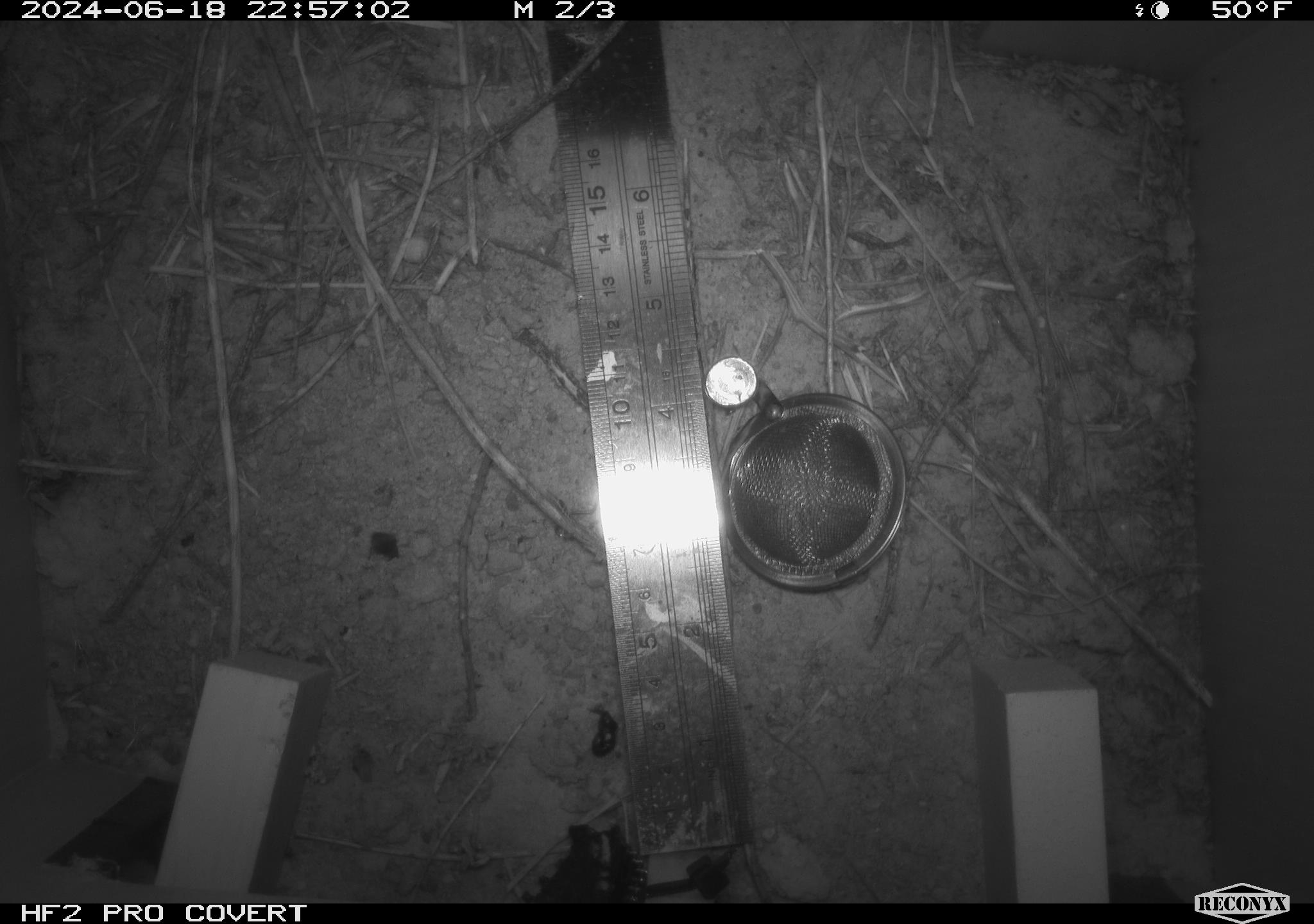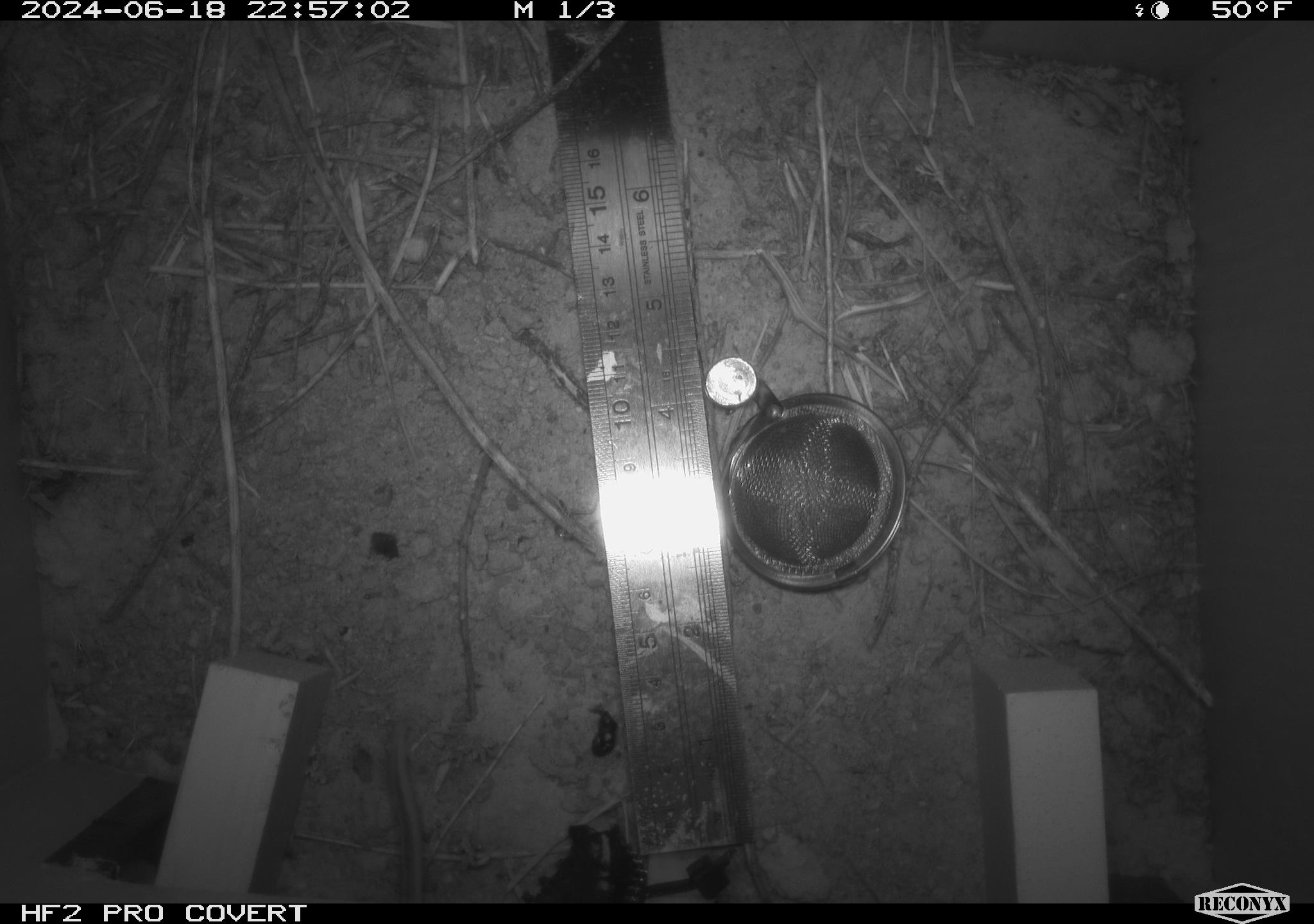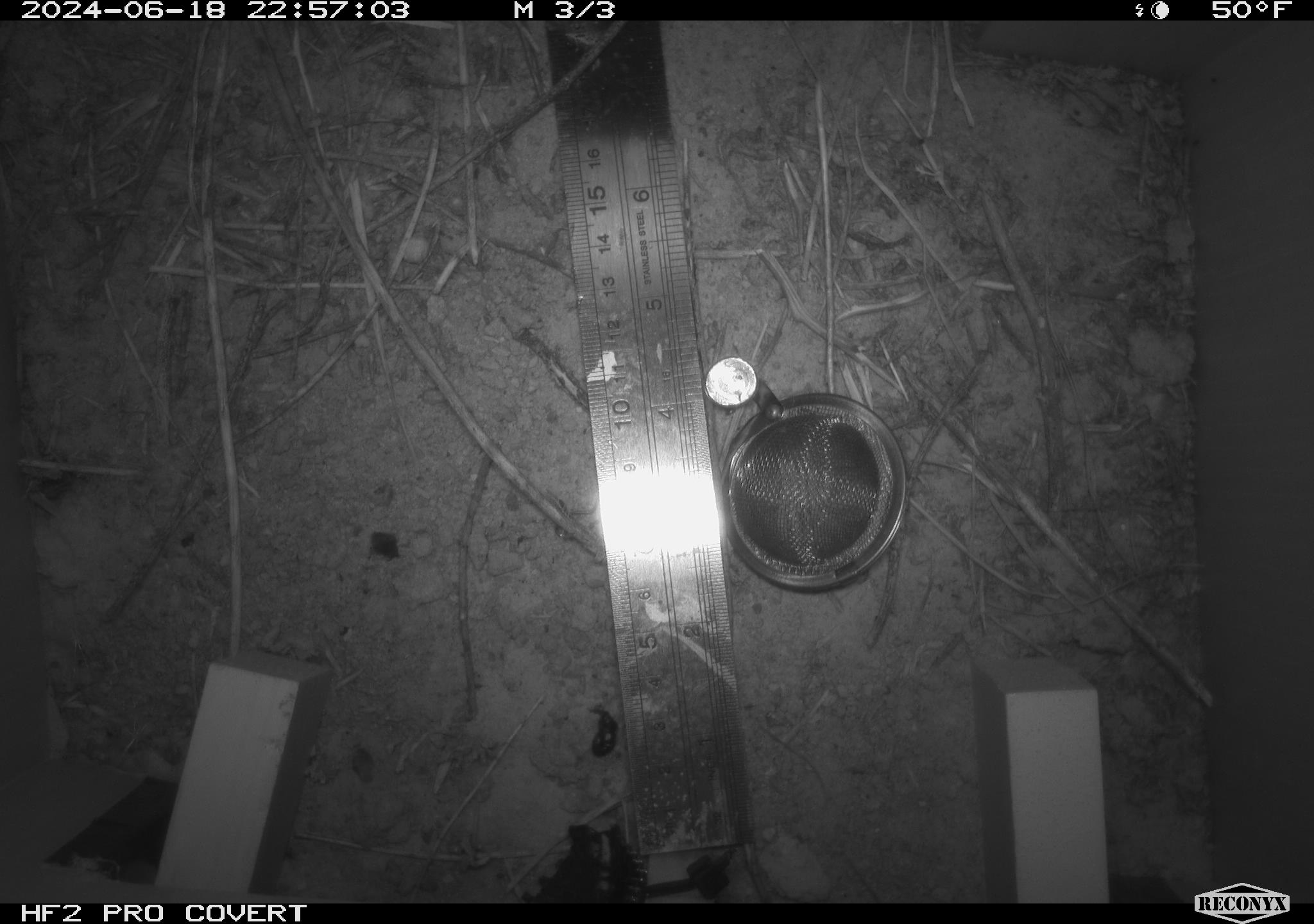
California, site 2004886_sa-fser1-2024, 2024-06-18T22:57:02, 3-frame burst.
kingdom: Animalia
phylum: Chordata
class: Mammalia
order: Rodentia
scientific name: Rodentia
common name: rodent